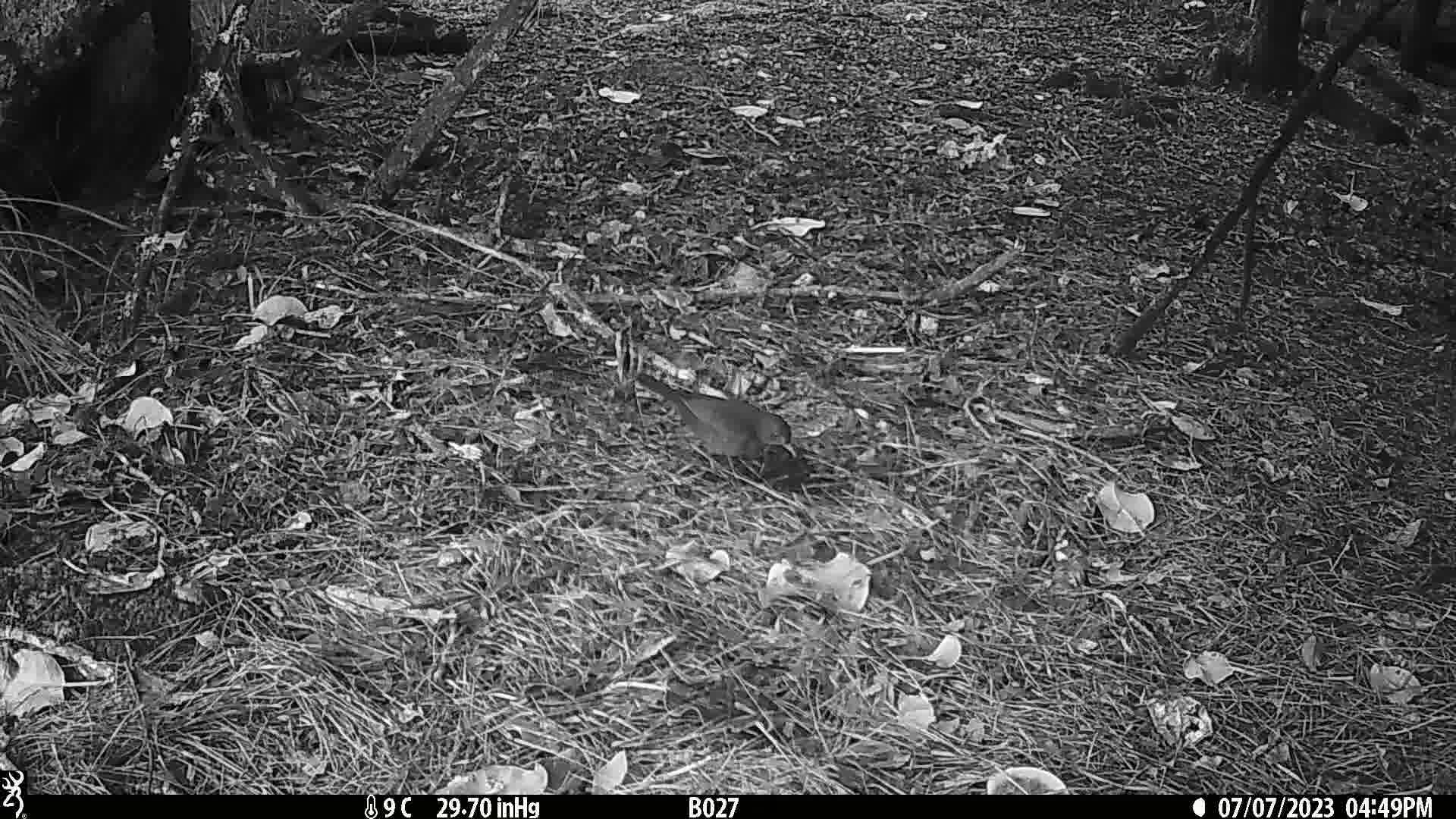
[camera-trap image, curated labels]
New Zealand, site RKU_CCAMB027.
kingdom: Animalia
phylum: Chordata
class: Aves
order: Passeriformes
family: Turdidae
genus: Turdus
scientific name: Turdus merula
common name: eurasian blackbird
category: blackbird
Blackbird (eurasian blackbird) (Turdus merula).